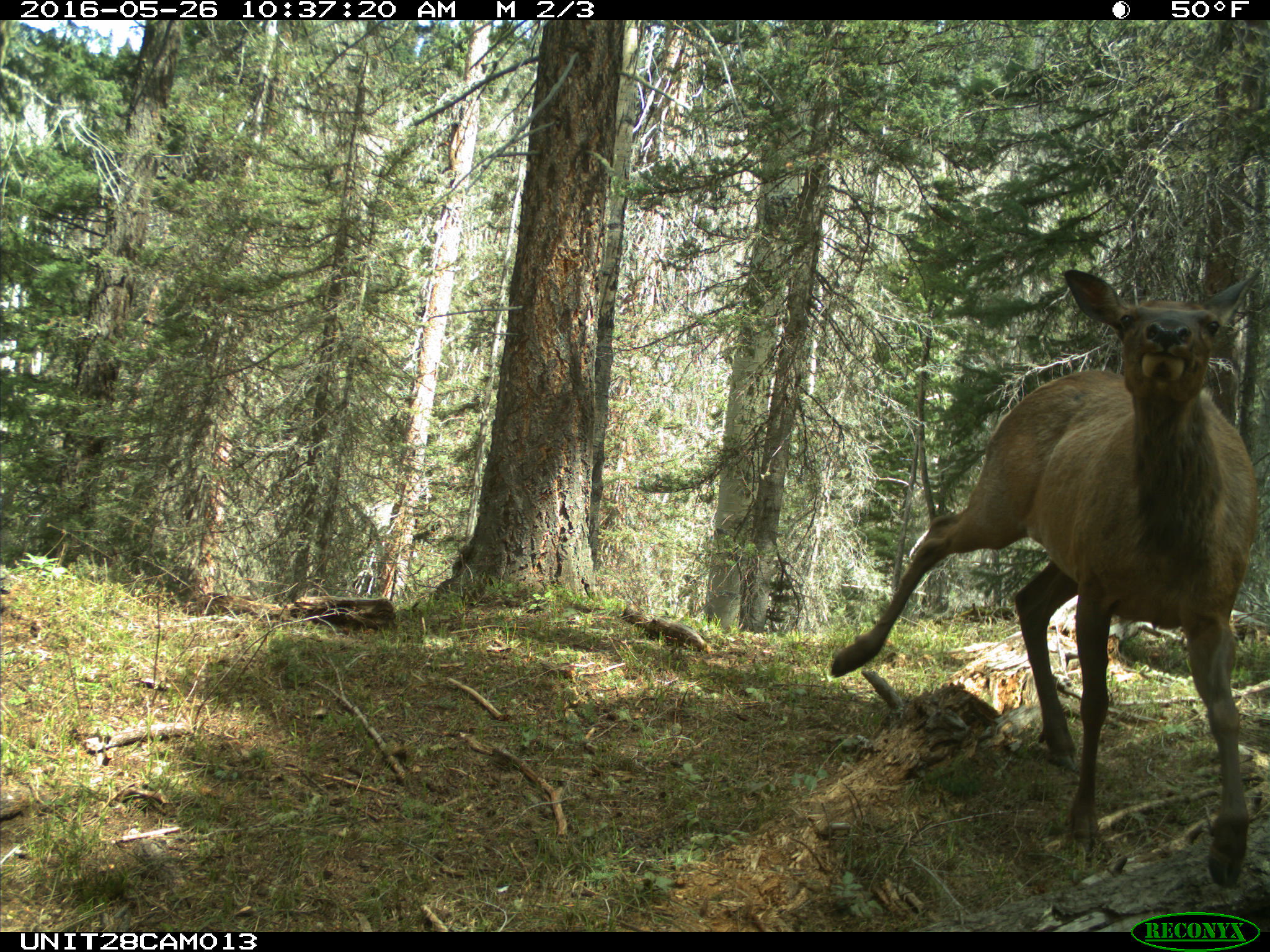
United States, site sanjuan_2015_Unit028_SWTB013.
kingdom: Animalia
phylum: Chordata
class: Mammalia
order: Artiodactyla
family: Cervidae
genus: Cervus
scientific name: Cervus elaphus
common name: red deer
Cervus elaphus (red deer).